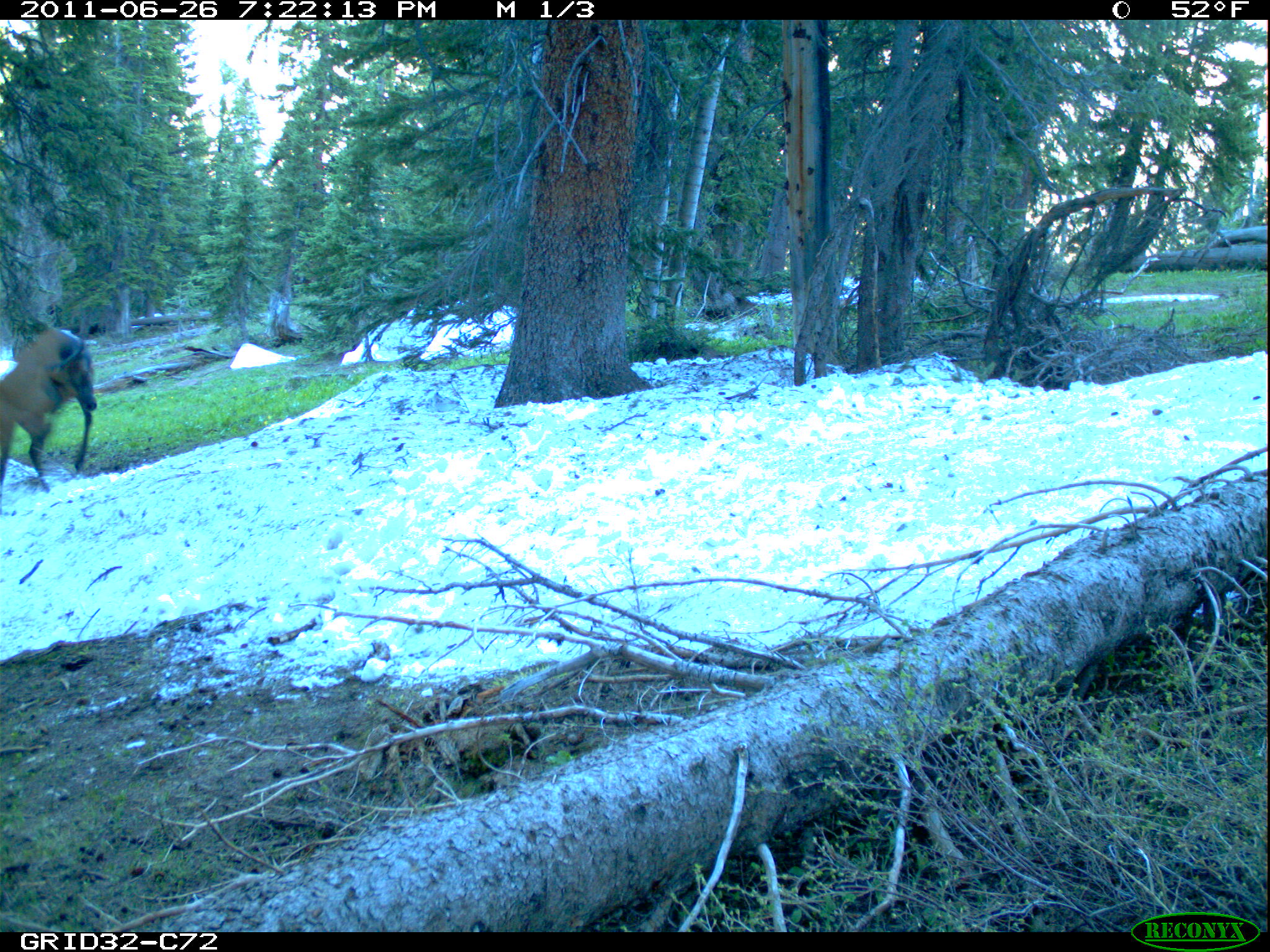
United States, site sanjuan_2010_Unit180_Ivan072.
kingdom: Animalia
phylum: Chordata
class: Mammalia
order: Artiodactyla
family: Cervidae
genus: Cervus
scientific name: Cervus elaphus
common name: red deer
Cervus elaphus (red deer).